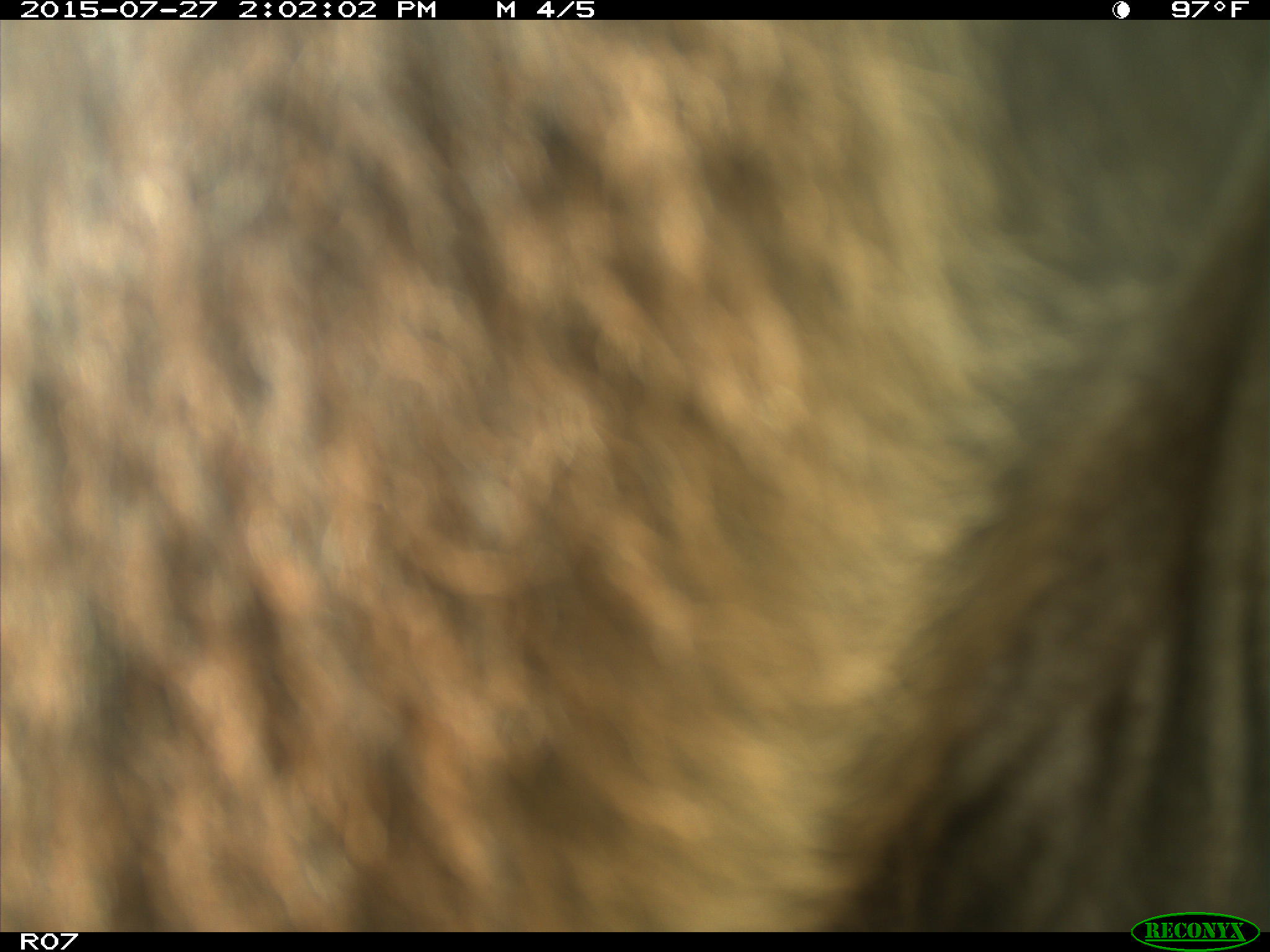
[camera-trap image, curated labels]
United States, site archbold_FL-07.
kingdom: Animalia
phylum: Chordata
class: Mammalia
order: Artiodactyla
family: Bovidae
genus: Bos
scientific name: Bos taurus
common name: domestic cow